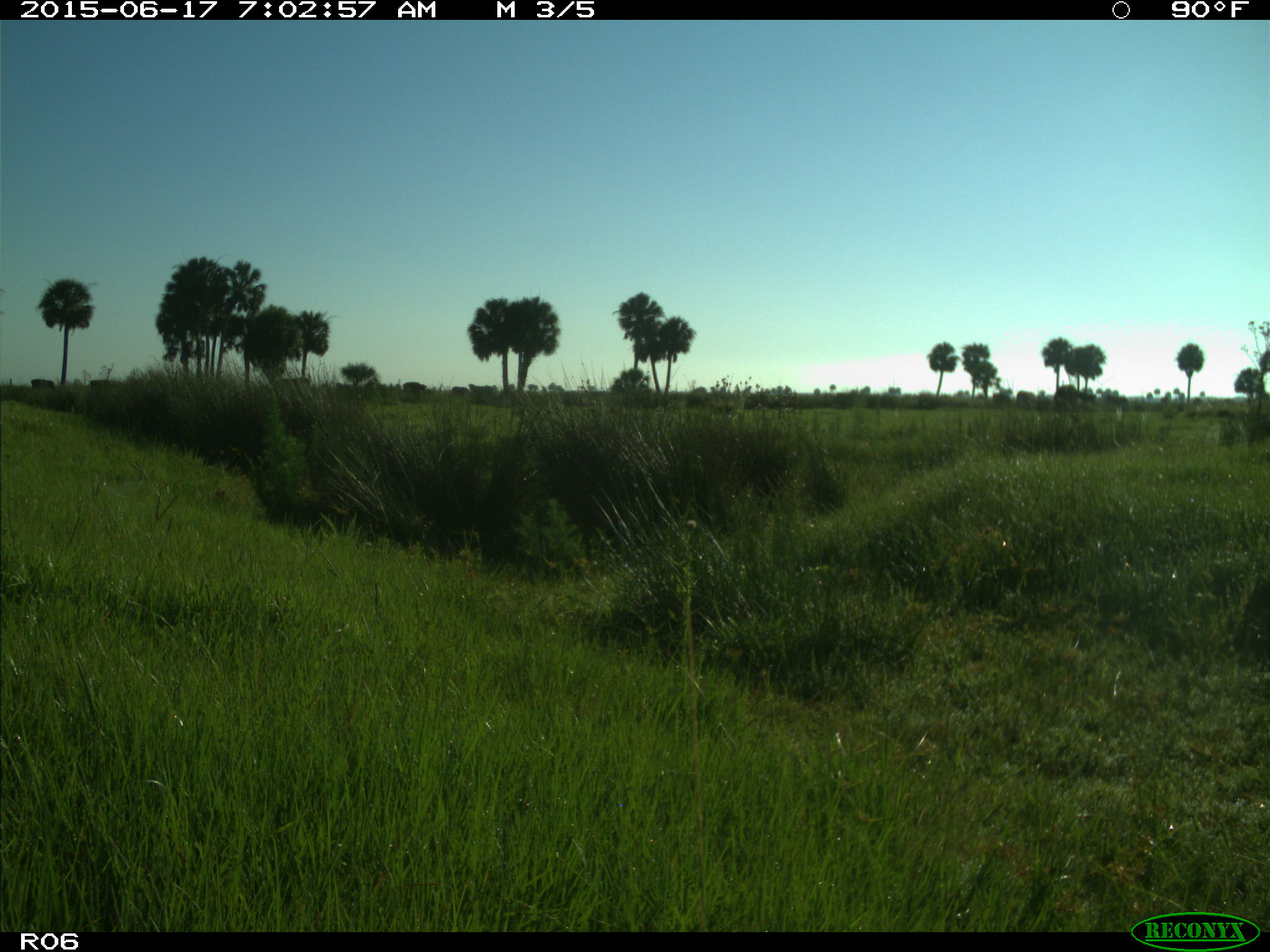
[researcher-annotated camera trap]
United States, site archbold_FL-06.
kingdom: Animalia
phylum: Chordata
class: Mammalia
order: Artiodactyla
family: Bovidae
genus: Bos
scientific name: Bos taurus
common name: domestic cow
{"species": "Bos taurus (domestic cow)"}